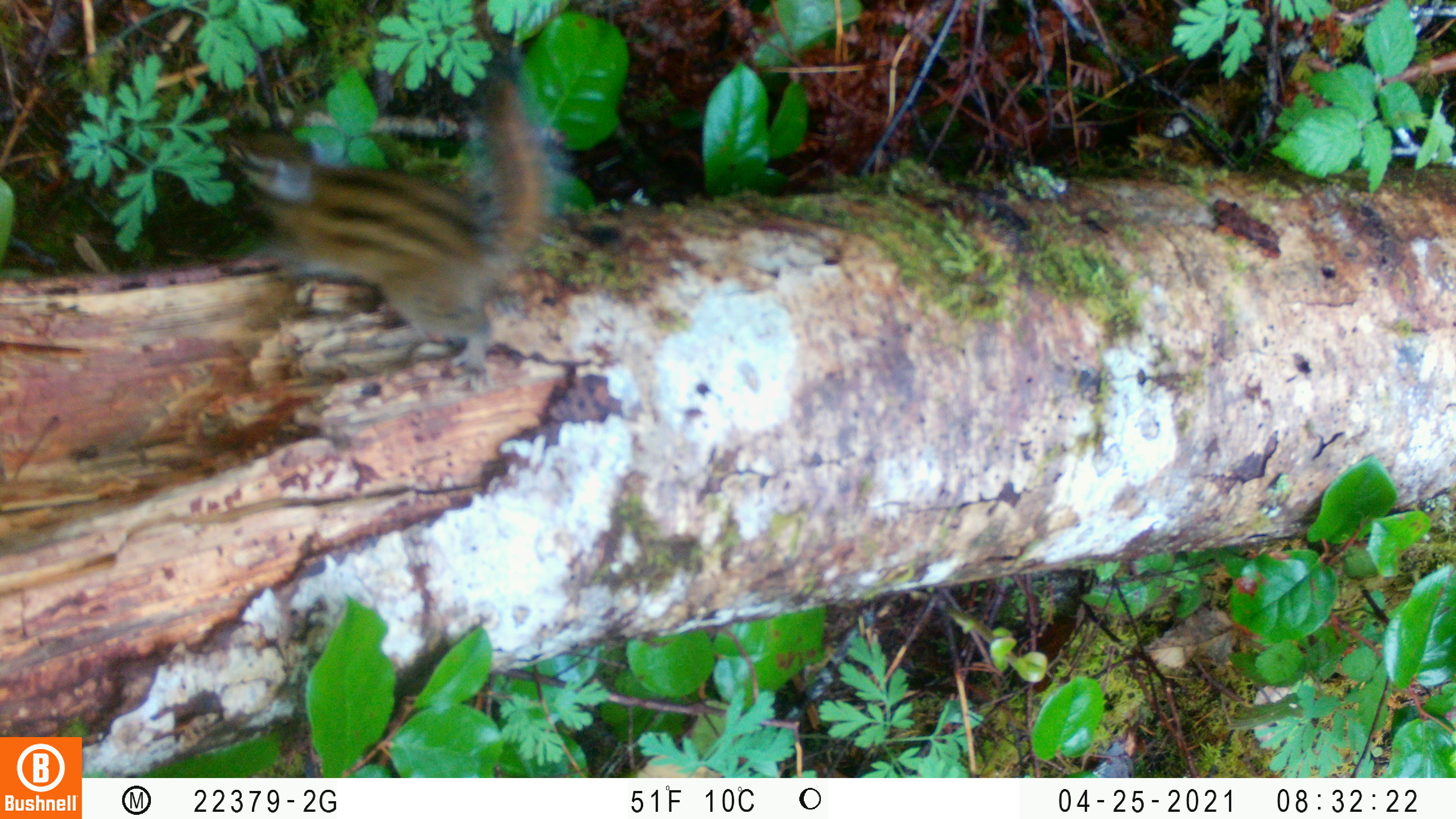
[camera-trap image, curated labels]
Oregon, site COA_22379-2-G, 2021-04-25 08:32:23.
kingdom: Animalia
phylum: Chordata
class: Mammalia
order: Rodentia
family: Sciuridae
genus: Neotamias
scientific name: Neotamias townsendii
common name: townsend's chipmunk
Townsend's chipmunk (Neotamias townsendii).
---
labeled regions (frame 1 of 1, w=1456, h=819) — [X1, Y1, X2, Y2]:
townsend's chipmunk: [187, 42, 587, 404]